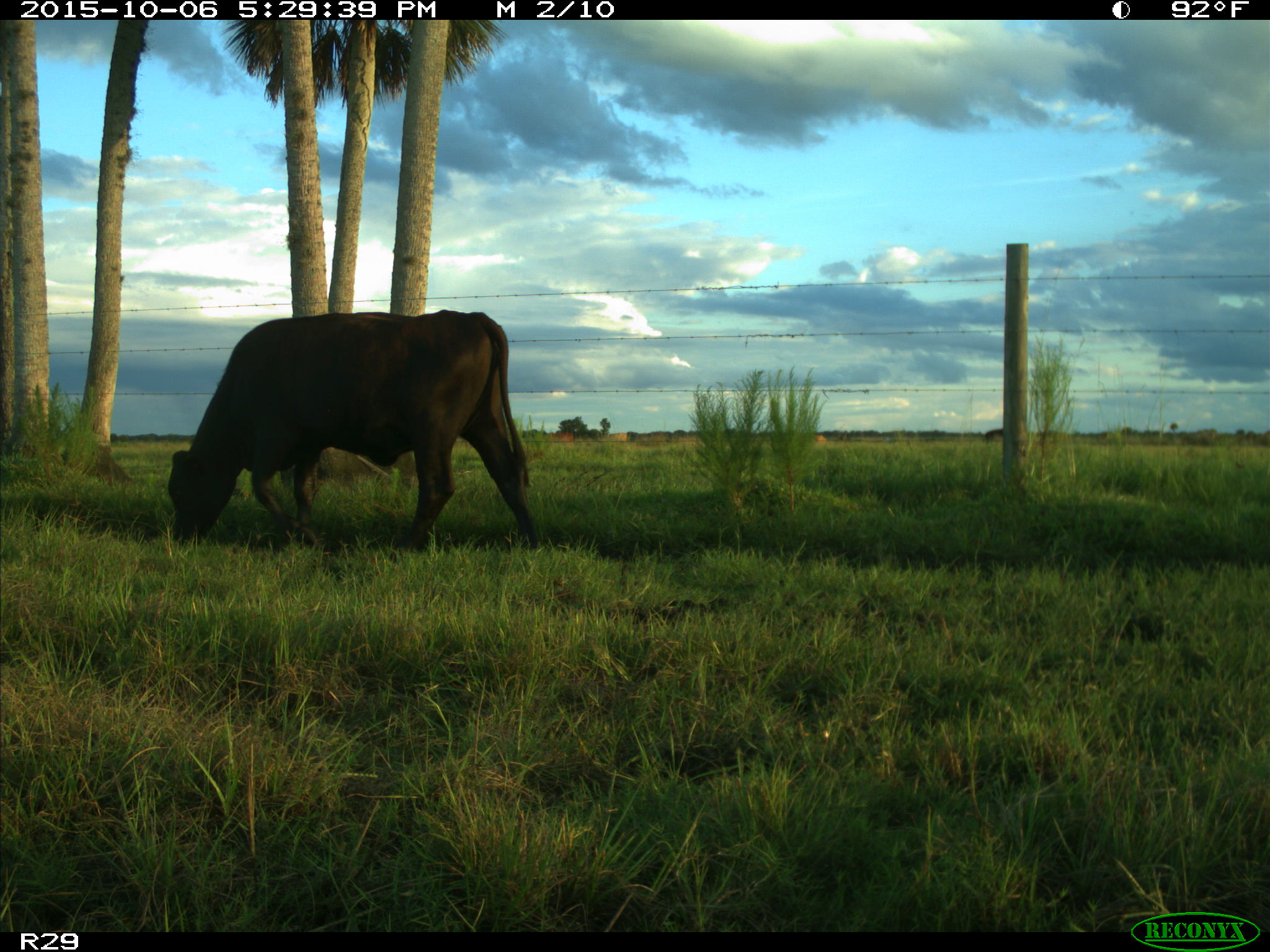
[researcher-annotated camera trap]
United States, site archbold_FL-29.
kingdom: Animalia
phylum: Chordata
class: Mammalia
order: Artiodactyla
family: Bovidae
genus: Bos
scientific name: Bos taurus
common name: domestic cow